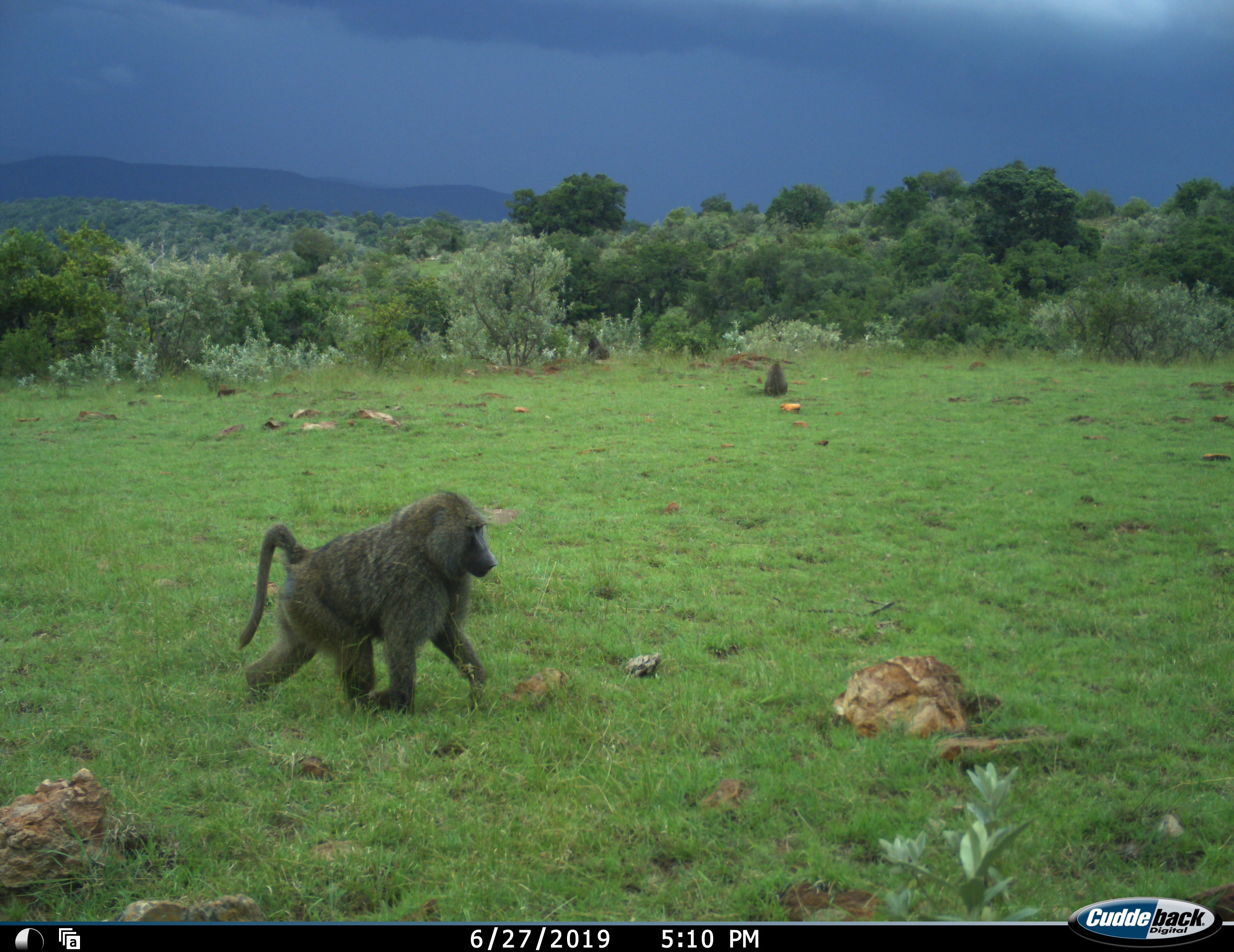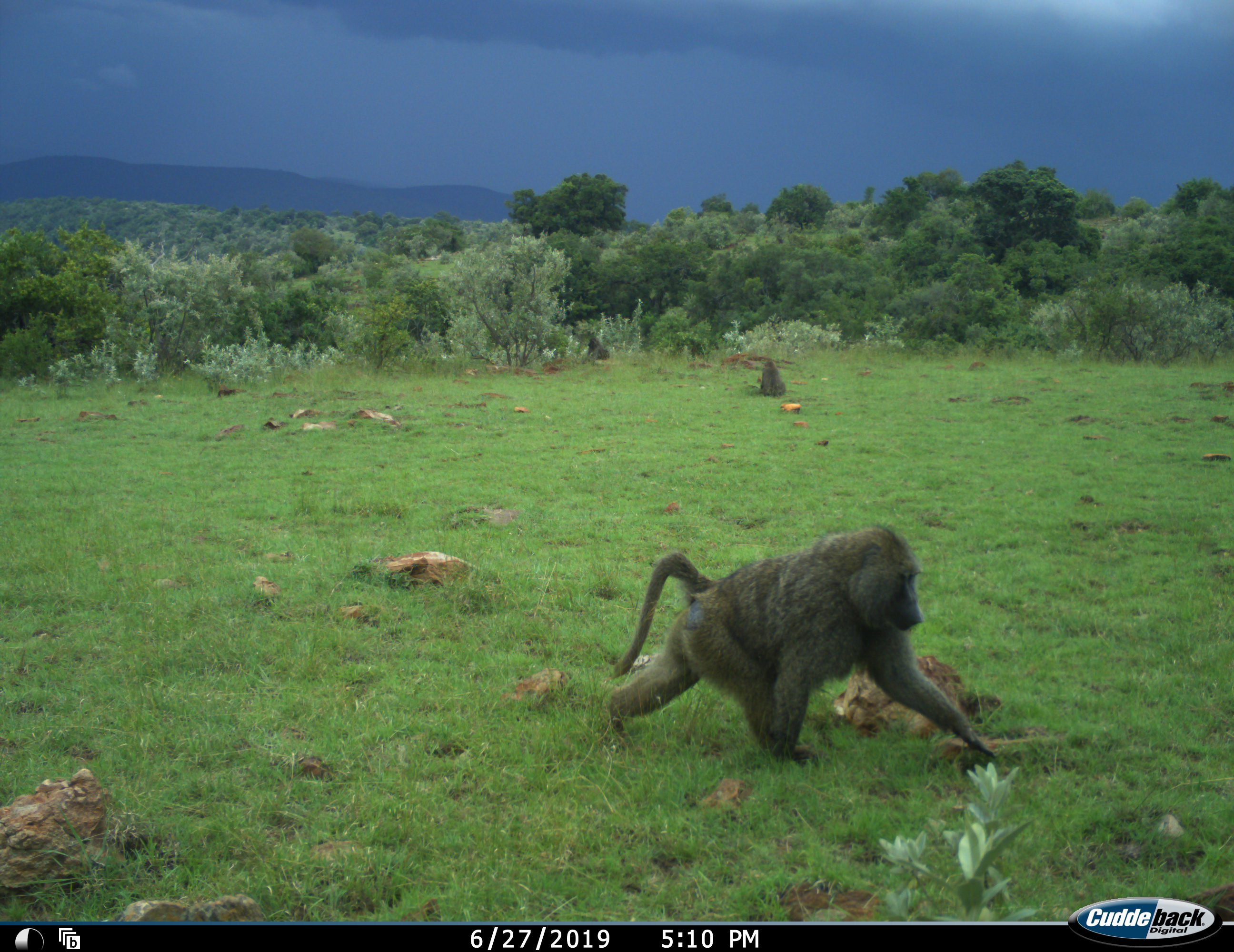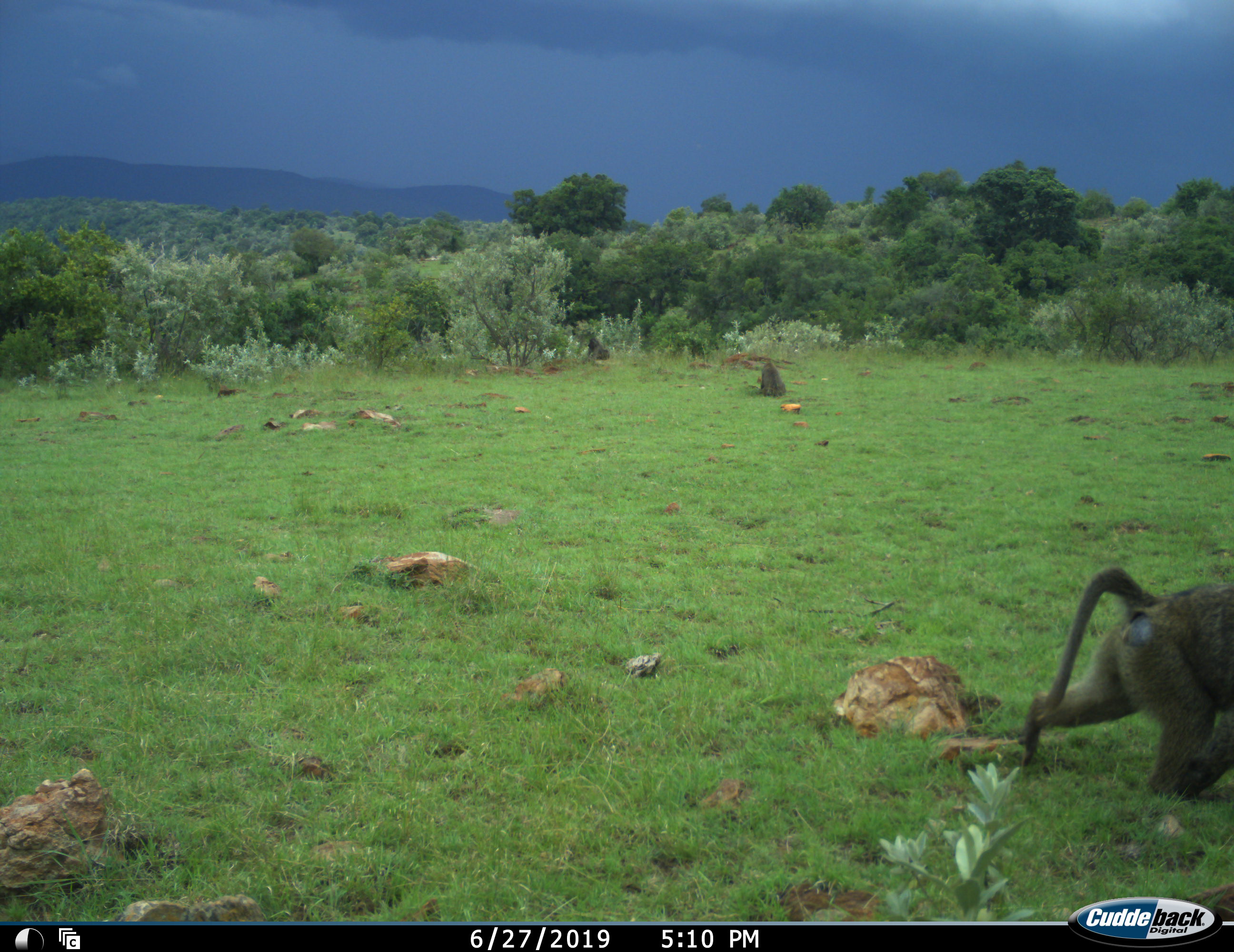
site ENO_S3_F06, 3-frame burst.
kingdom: Animalia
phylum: Chordata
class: Mammalia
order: Primates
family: Cercopithecidae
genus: Papio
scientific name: Papio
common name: baboon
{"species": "baboon (Papio)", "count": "2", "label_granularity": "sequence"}